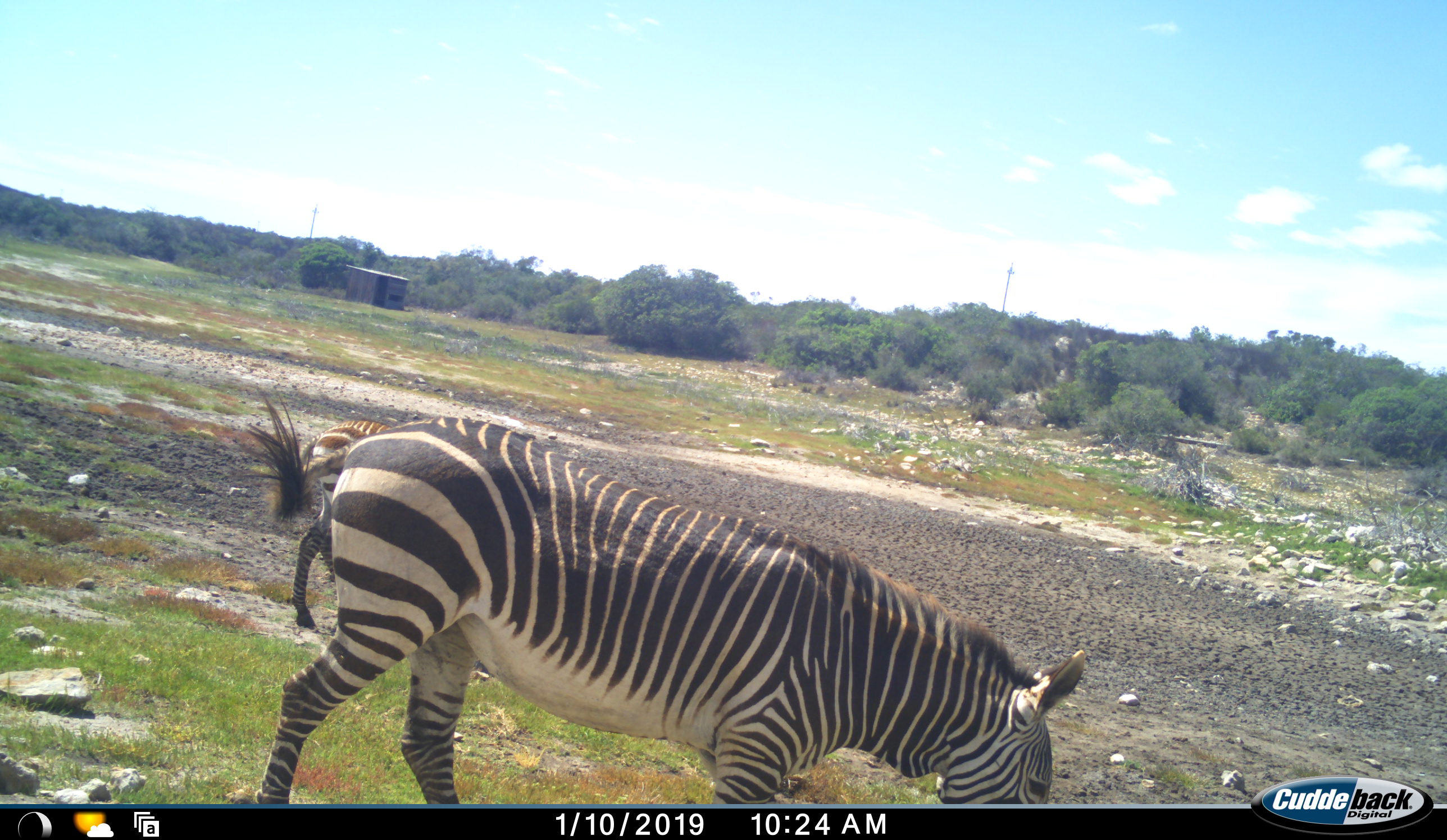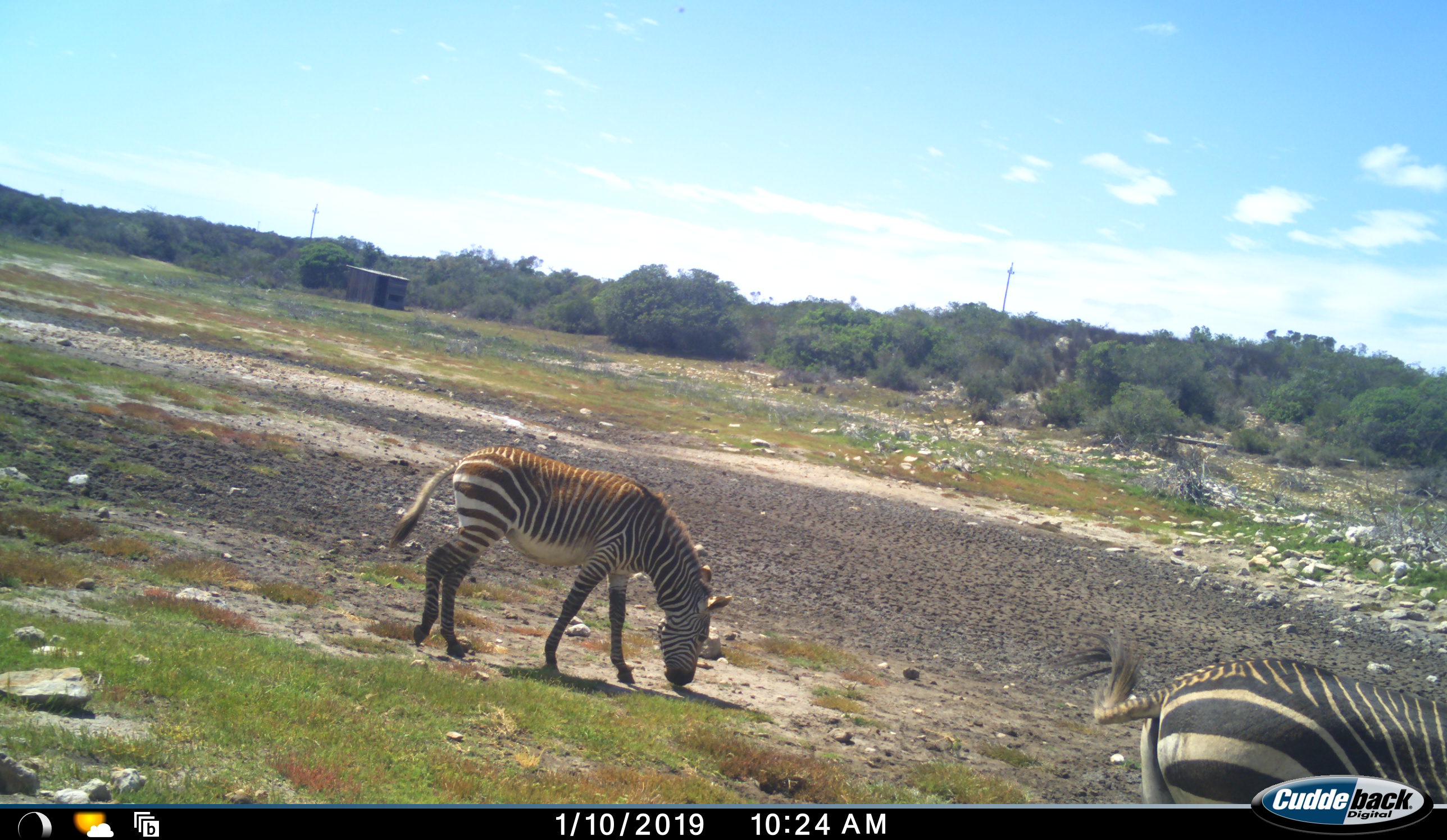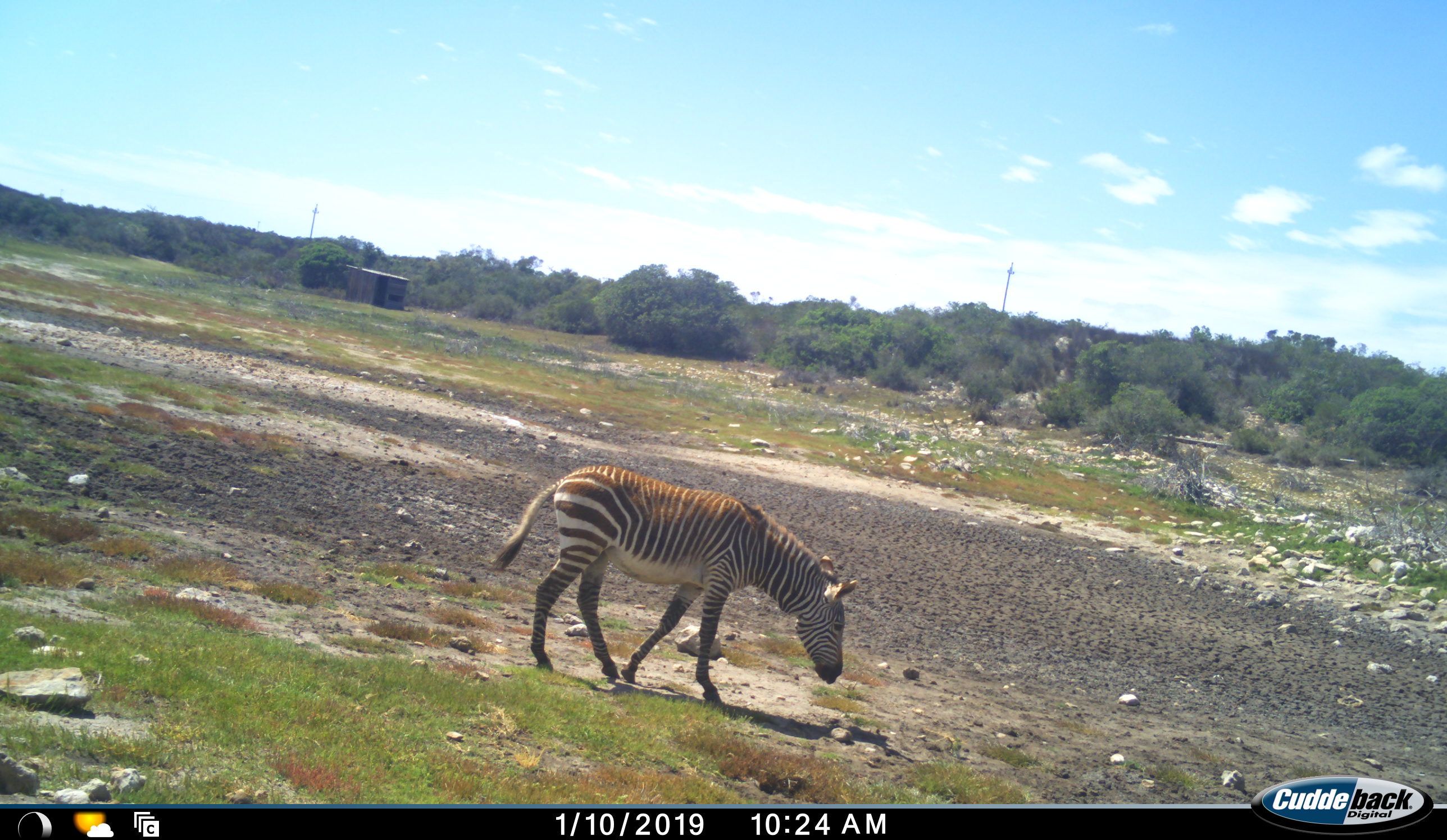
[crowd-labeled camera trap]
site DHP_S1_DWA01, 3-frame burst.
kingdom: Animalia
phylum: Chordata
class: Mammalia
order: Perissodactyla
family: Equidae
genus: Equus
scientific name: Equus zebra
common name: mountain zebra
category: zebramountain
Zebramountain (mountain zebra) (Equus zebra), count 2. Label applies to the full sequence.